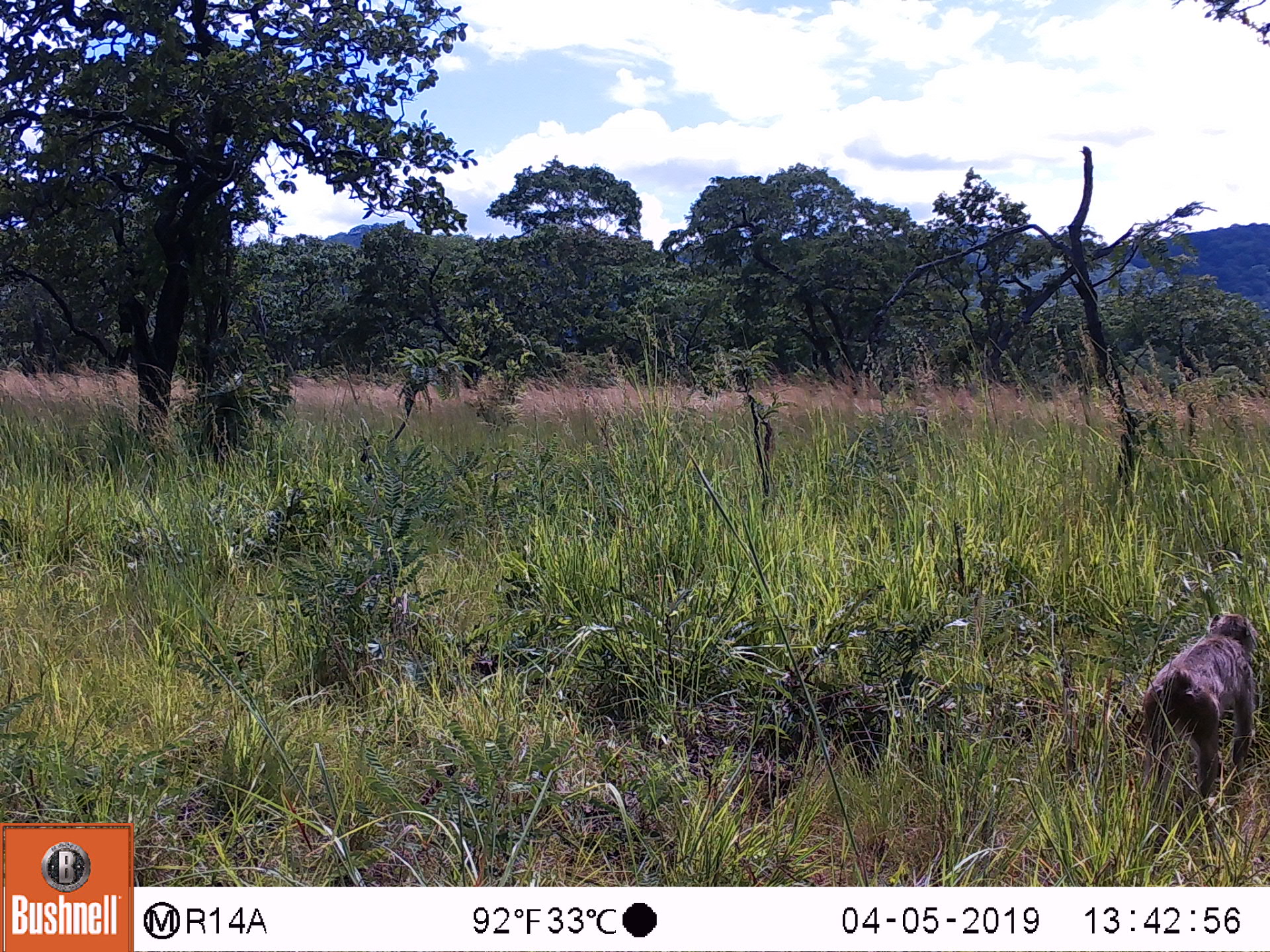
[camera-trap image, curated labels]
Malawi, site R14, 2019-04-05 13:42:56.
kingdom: Animalia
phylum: Chordata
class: Mammalia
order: Primates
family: Cercopithecidae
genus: Papio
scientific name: Papio cynocephalus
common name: yellow baboon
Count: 1.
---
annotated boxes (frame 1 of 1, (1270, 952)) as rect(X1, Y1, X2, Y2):
yellow baboon: rect(1128, 603, 1270, 820)